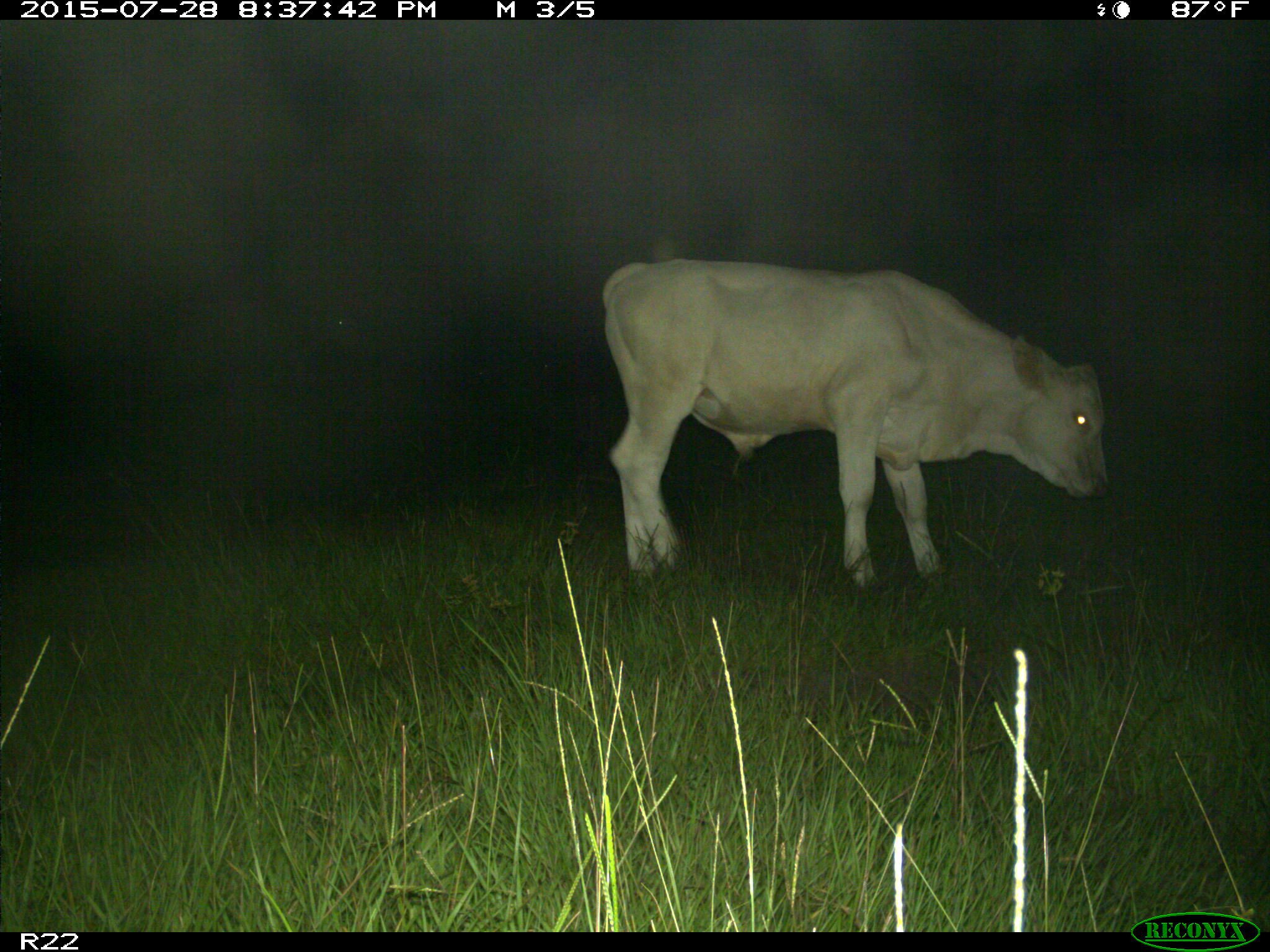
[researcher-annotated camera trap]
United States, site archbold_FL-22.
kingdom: Animalia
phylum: Chordata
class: Mammalia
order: Artiodactyla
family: Bovidae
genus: Bos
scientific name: Bos taurus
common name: domestic cow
Bos taurus (domestic cow).